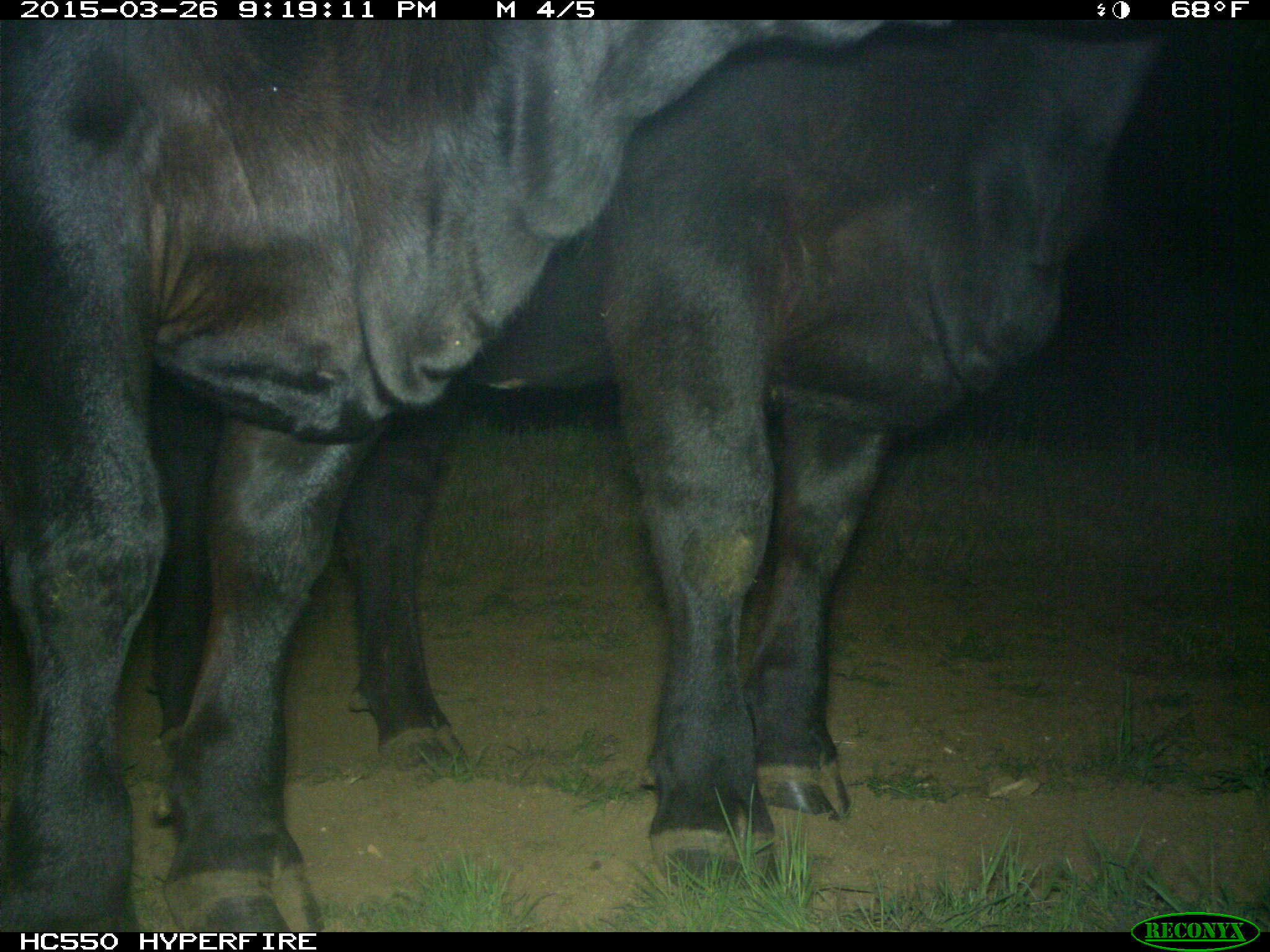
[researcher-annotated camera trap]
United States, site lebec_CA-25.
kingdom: Animalia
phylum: Chordata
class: Mammalia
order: Artiodactyla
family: Bovidae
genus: Bos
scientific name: Bos taurus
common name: domestic cow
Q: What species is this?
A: Bos taurus (domestic cow).